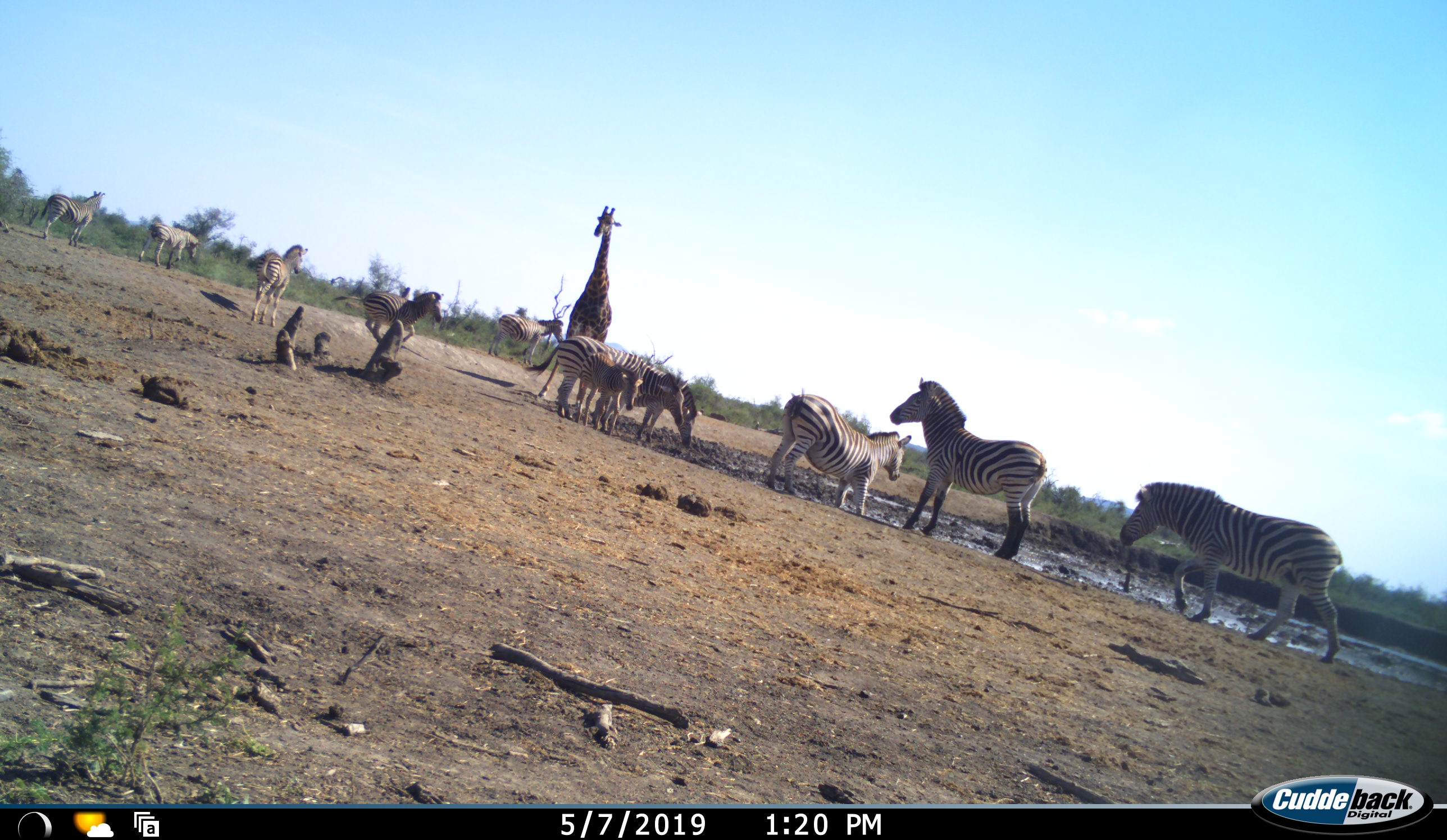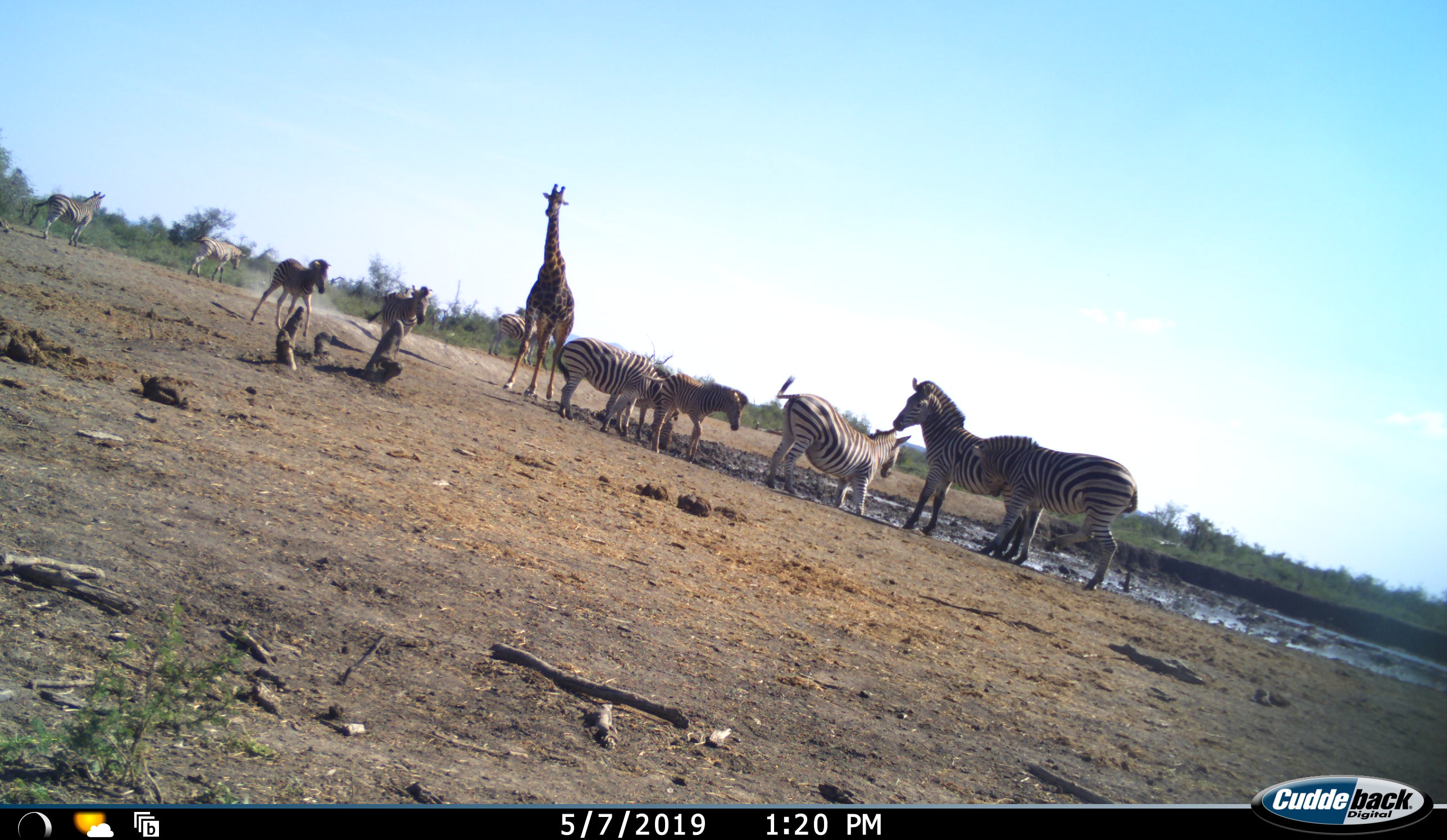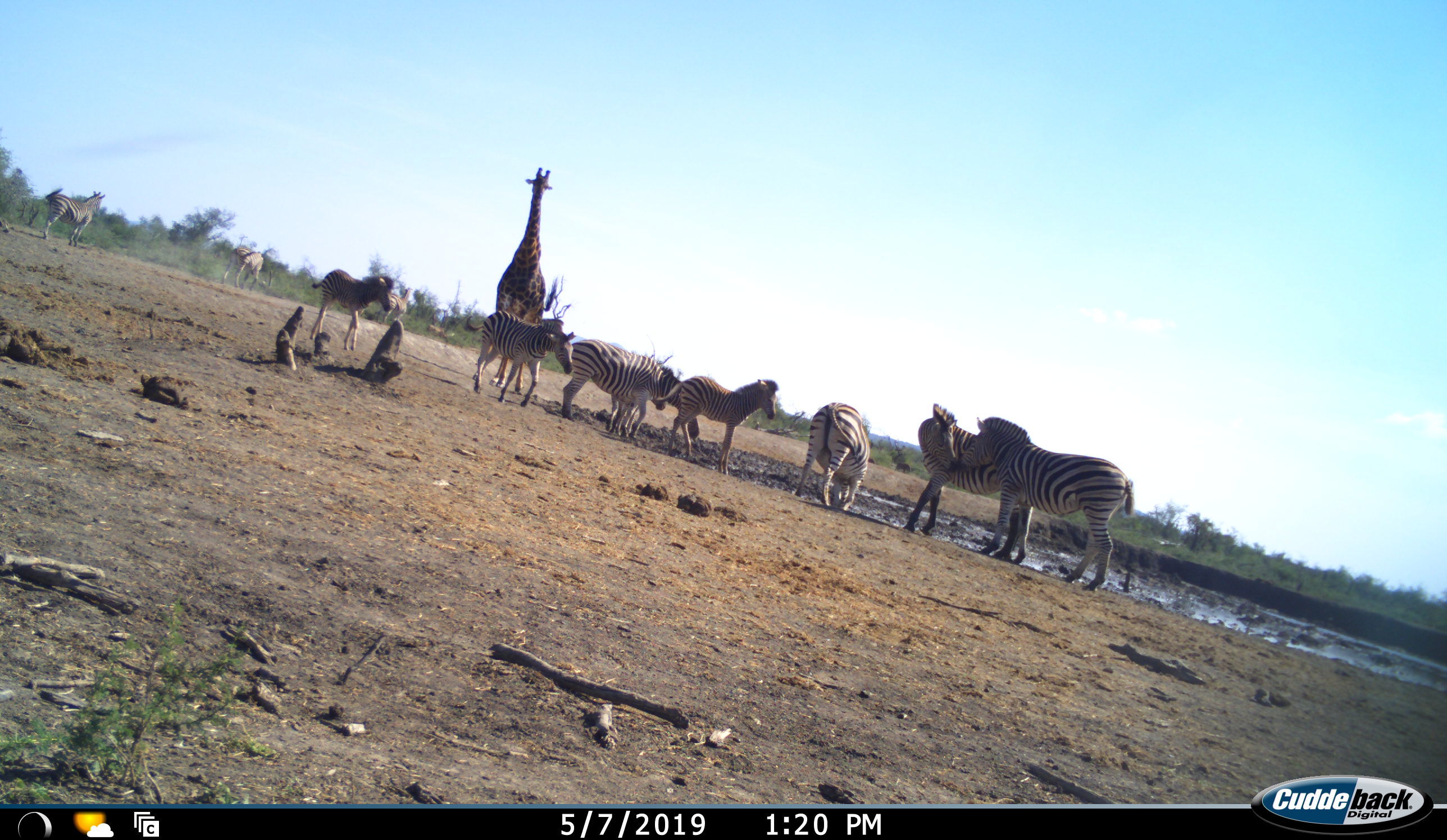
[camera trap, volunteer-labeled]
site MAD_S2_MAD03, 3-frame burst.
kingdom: Animalia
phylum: Chordata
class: Mammalia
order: Perissodactyla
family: Equidae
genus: Equus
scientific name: Equus quagga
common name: plains zebra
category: zebraplains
Zebraplains (plains zebra) (Equus quagga), count 11-50. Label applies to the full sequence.